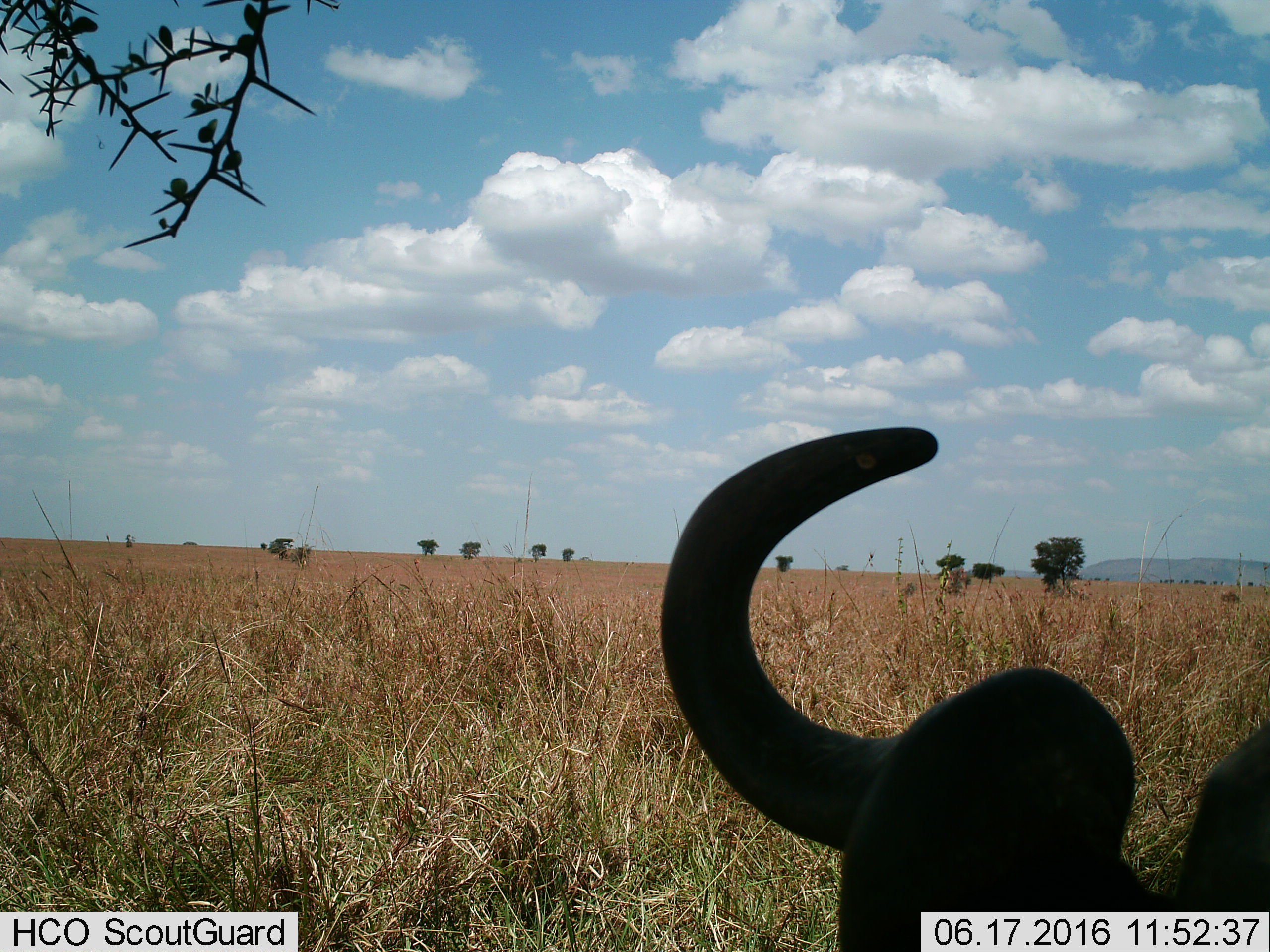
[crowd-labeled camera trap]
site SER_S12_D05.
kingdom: Animalia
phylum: Chordata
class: Mammalia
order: Artiodactyla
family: Bovidae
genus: Connochaetes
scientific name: Connochaetes taurinus taurinus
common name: blue wildebeest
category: wildebeestblue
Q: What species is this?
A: Wildebeestblue (blue wildebeest) (Connochaetes taurinus taurinus).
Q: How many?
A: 1.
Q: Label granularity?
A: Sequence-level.